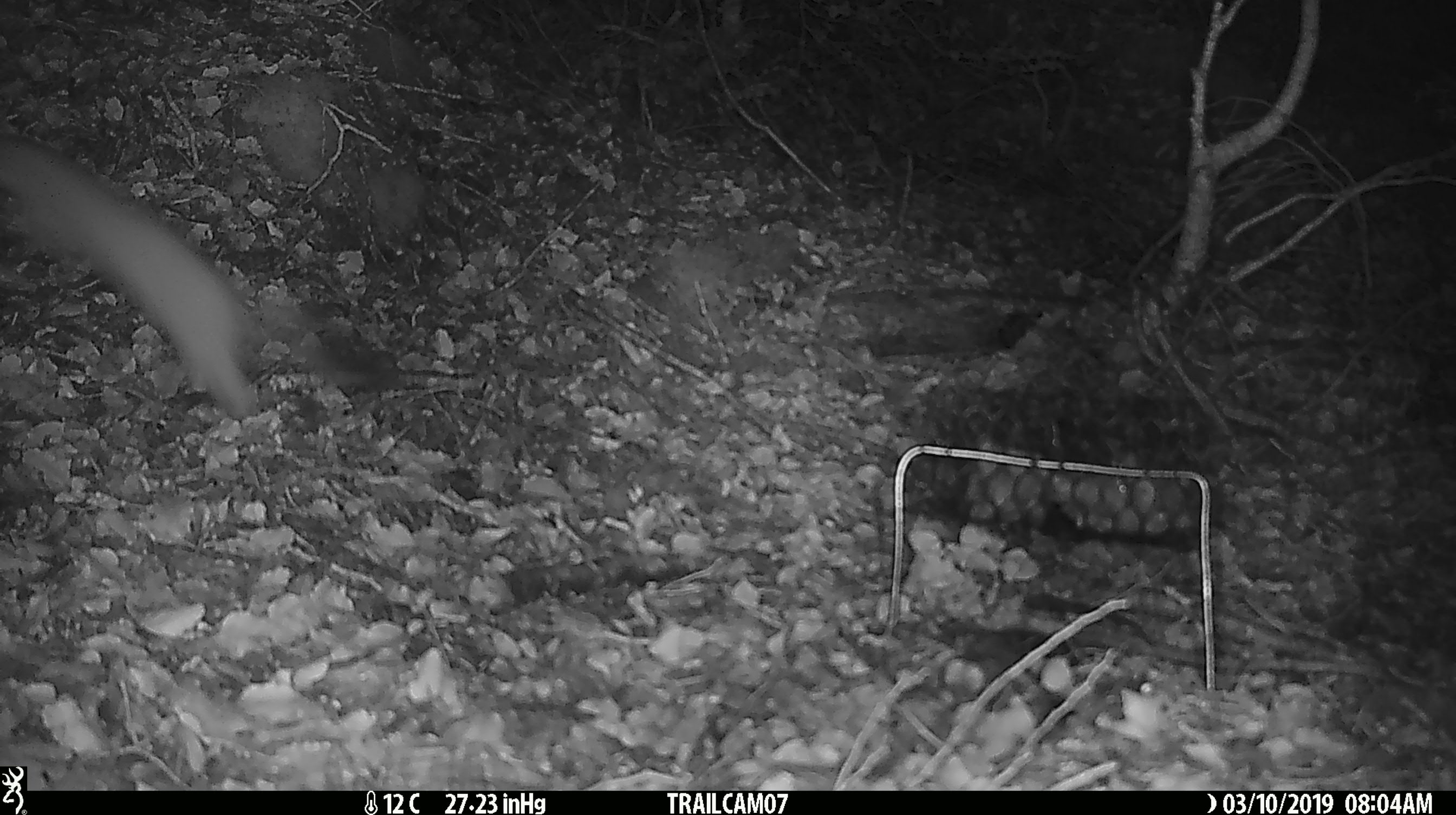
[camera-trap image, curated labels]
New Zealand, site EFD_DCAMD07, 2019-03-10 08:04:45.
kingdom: Animalia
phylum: Chordata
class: Mammalia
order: Carnivora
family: Mustelidae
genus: Mustela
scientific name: Mustela erminea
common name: stoat